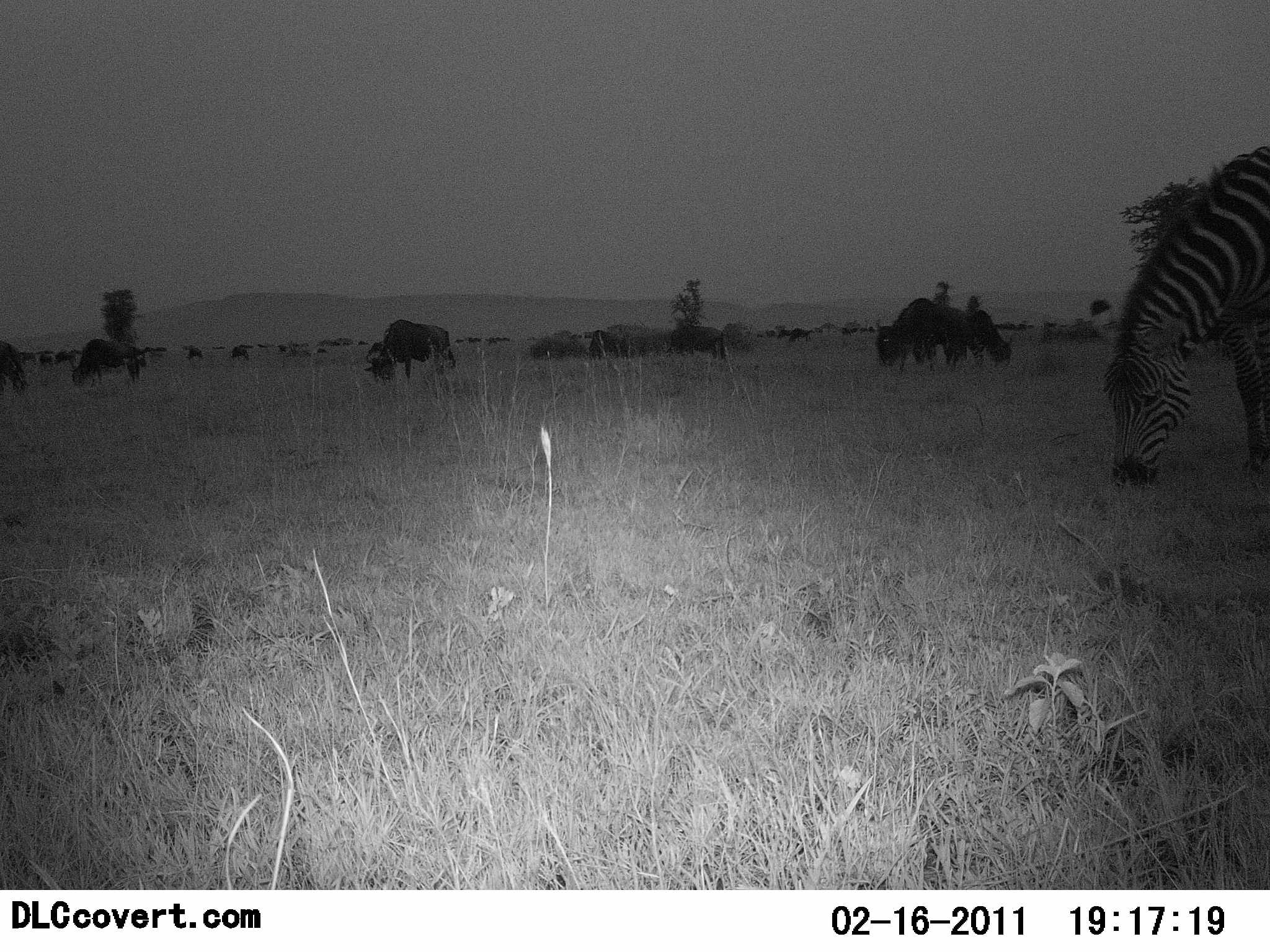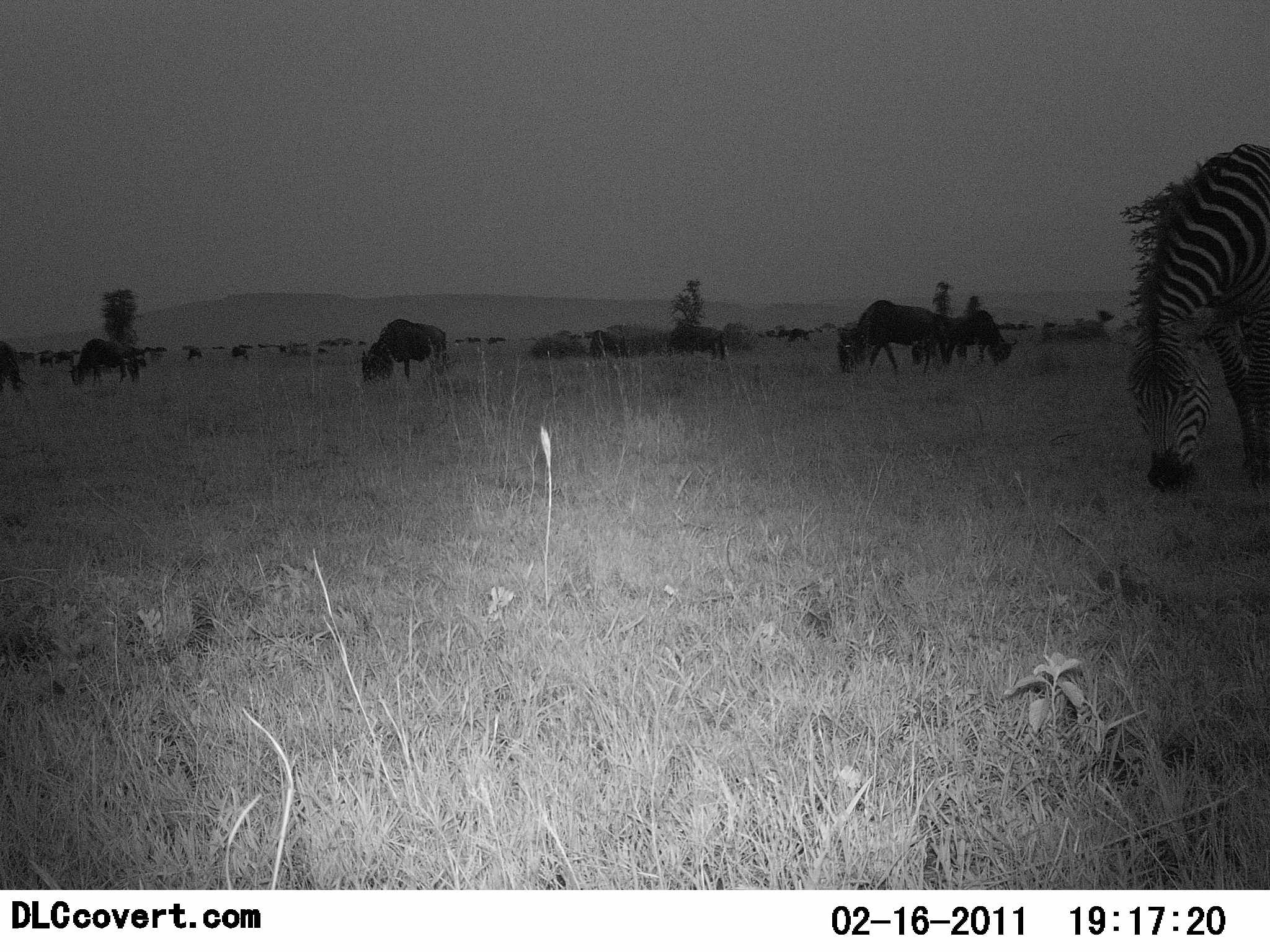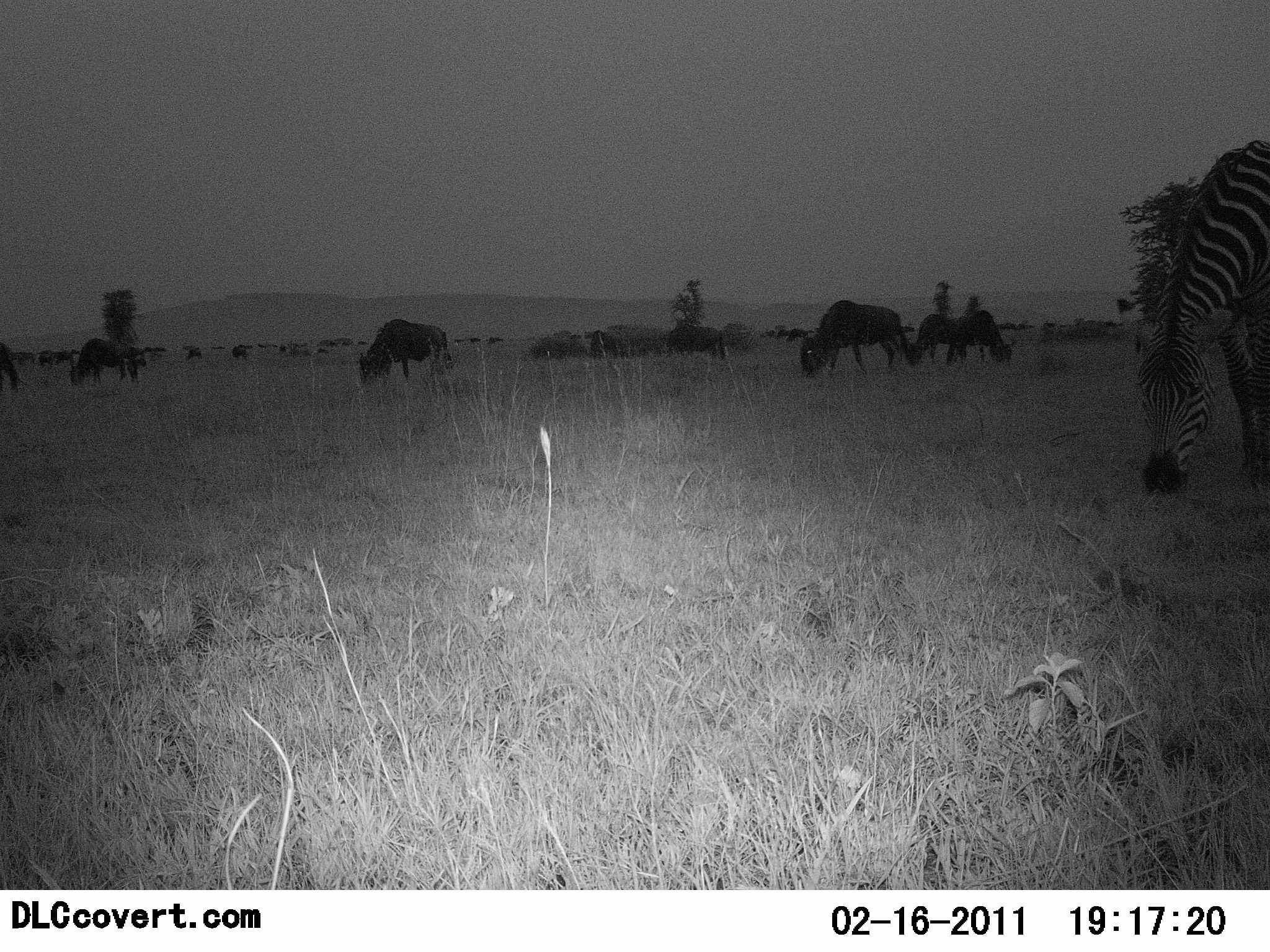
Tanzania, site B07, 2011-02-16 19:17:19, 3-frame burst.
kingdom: Animalia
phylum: Chordata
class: Mammalia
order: Artiodactyla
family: Bovidae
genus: Connochaetes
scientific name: Connochaetes taurinus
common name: blue wildebeest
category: wildebeest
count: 11-50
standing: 67%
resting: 17%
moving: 17%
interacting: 0%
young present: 0%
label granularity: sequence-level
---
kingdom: Animalia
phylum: Chordata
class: Mammalia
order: Perissodactyla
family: Equidae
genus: Equus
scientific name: Equus quagga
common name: plains zebra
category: zebra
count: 1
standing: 38%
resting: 0%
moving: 0%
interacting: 0%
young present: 0%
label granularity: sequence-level